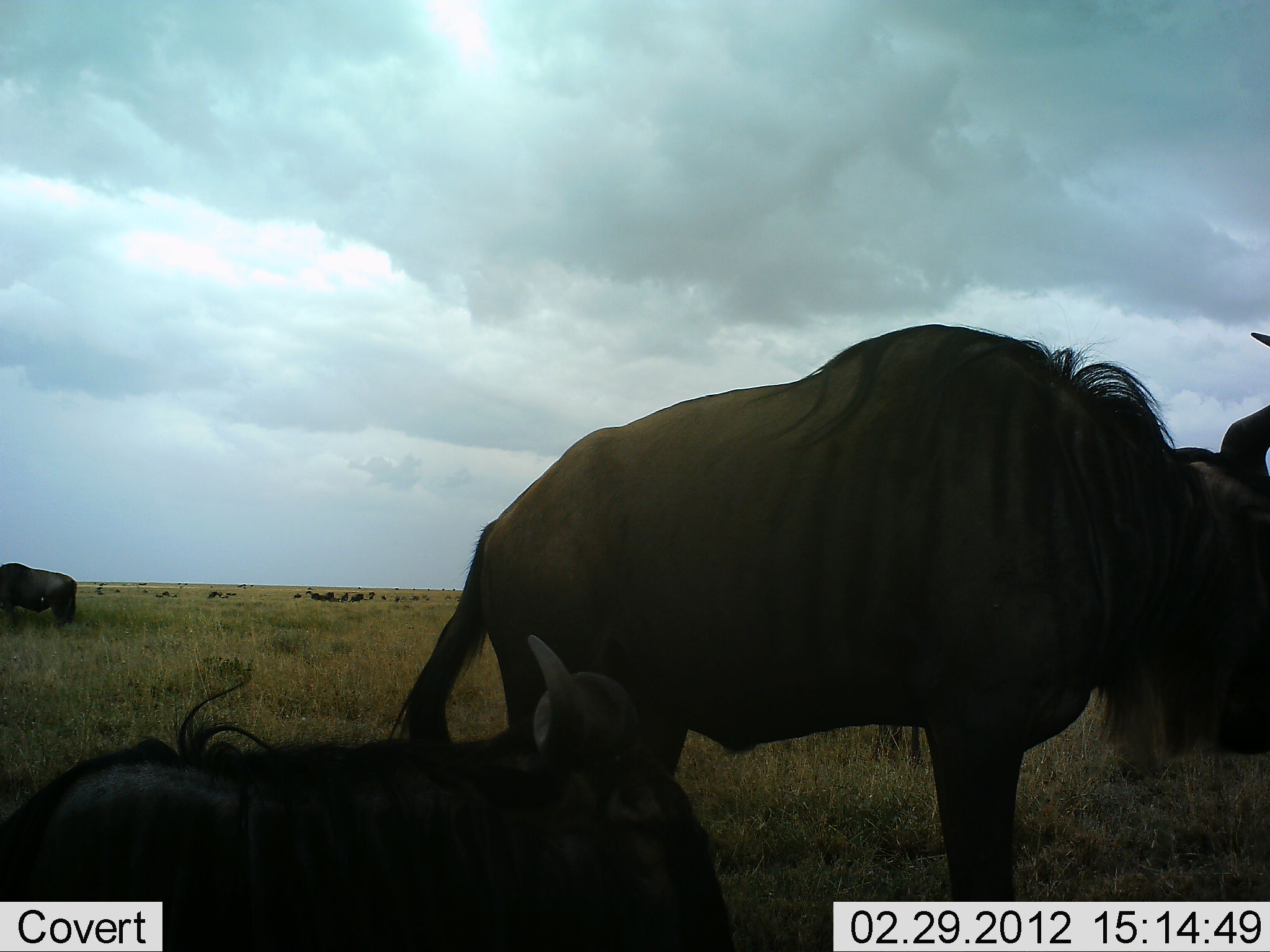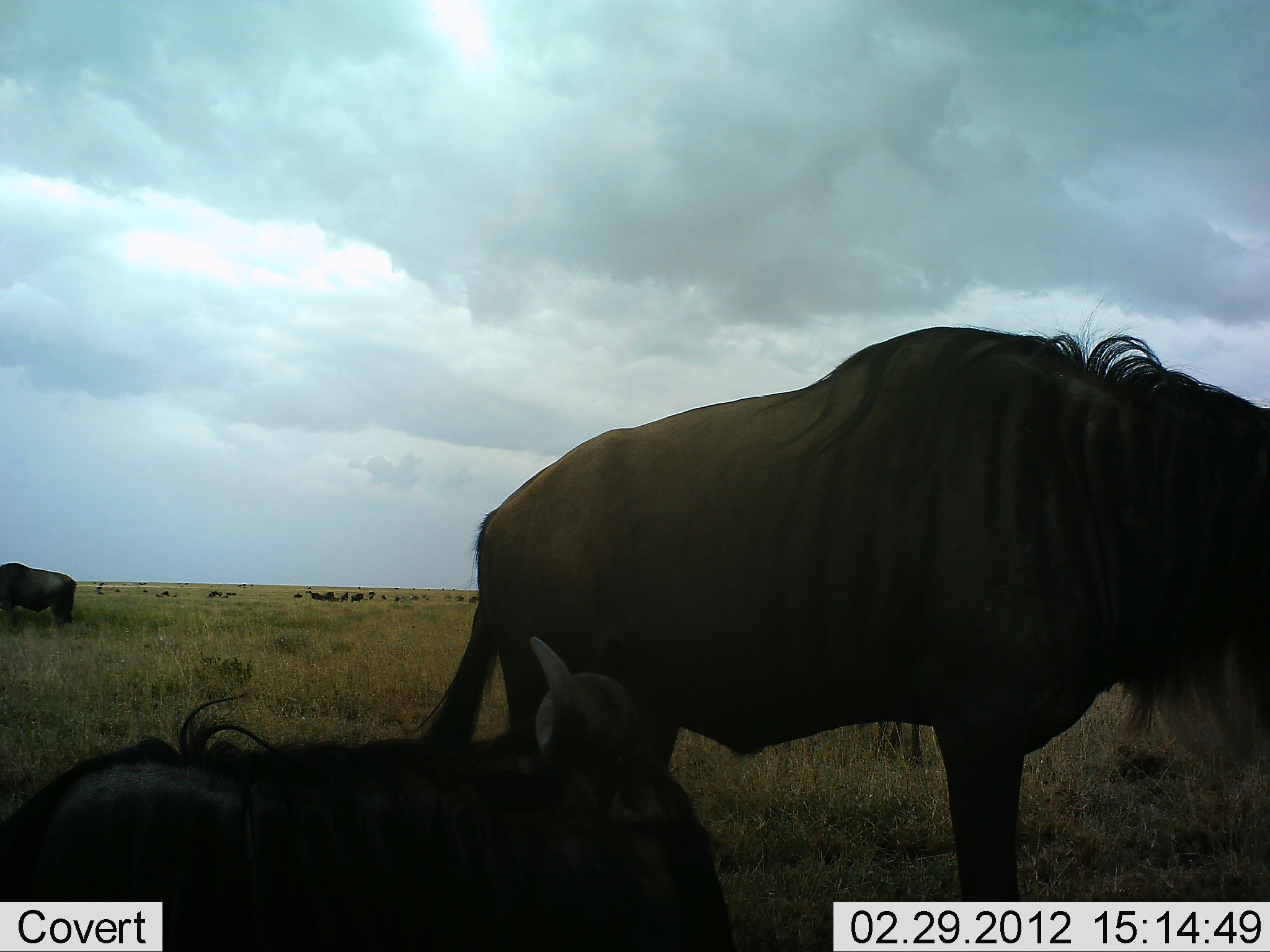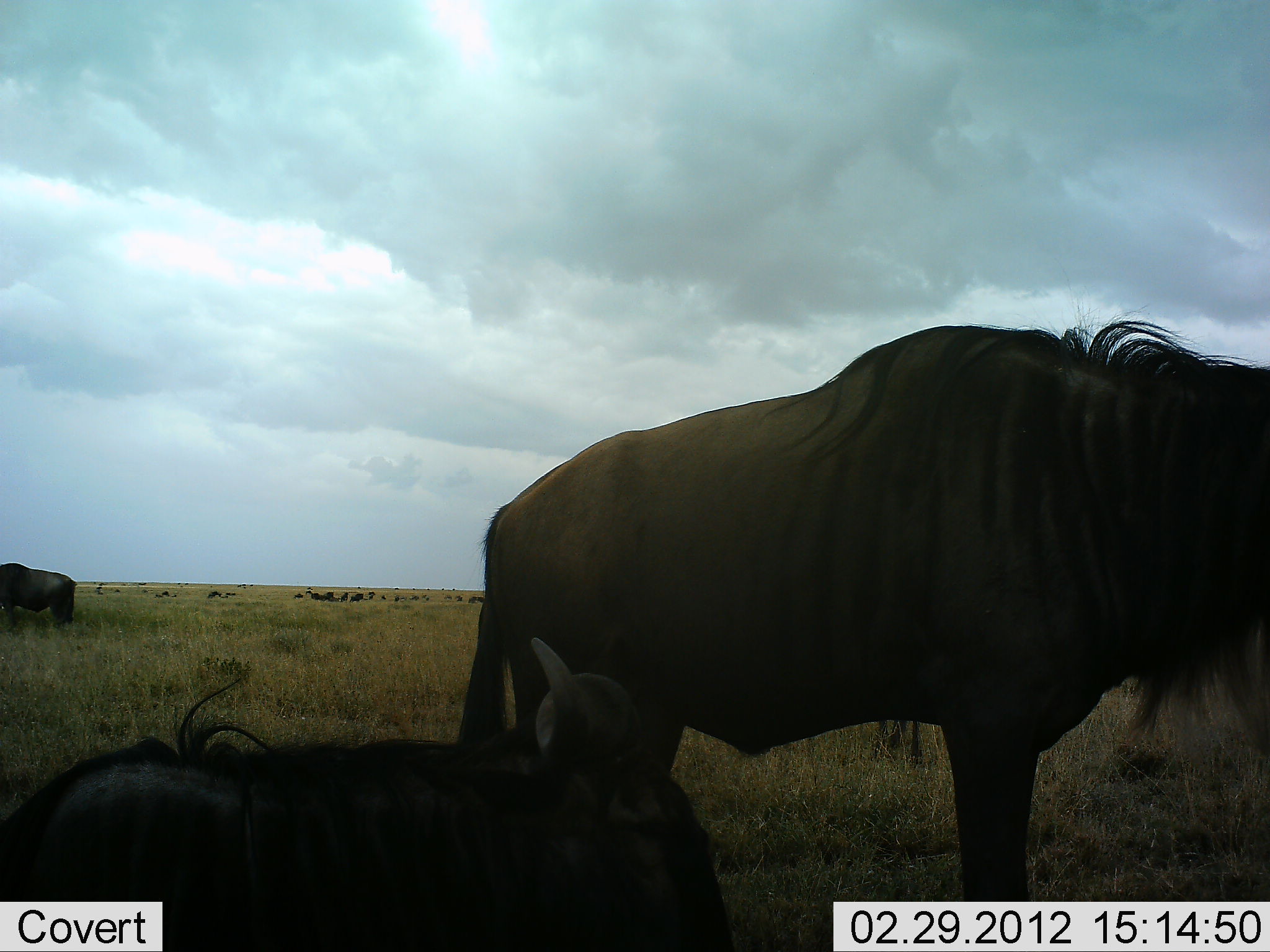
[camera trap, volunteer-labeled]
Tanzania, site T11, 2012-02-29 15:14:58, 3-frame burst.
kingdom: Animalia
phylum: Chordata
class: Mammalia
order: Artiodactyla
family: Bovidae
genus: Connochaetes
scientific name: Connochaetes taurinus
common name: blue wildebeest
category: wildebeest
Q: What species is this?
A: Wildebeest (blue wildebeest) (Connochaetes taurinus).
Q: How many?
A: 3.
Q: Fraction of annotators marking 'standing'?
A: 85%.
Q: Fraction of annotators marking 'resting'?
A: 65%.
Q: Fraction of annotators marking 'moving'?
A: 0%.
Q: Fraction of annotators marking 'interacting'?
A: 0%.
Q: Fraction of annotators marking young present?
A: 5%.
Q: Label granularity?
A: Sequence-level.